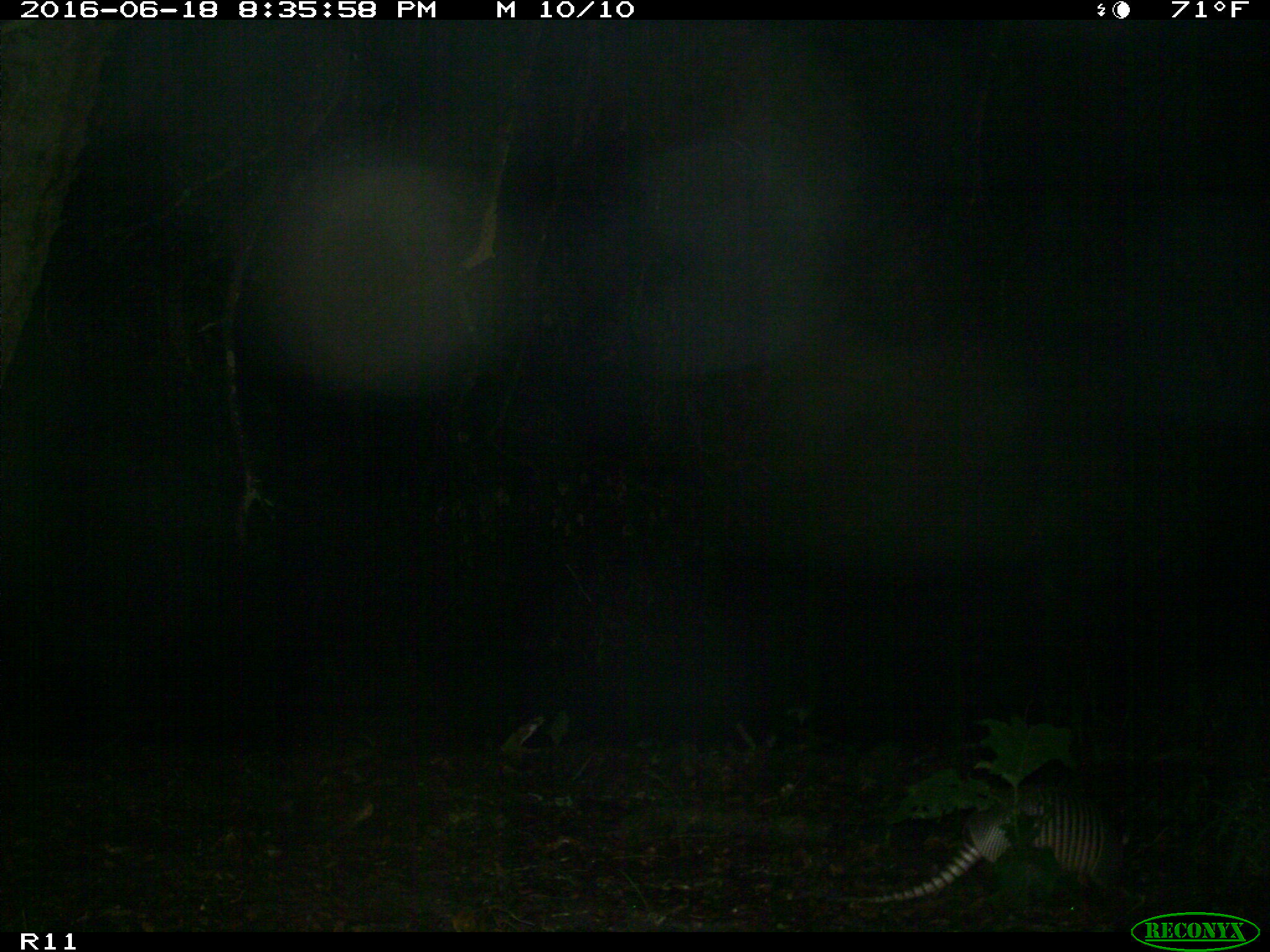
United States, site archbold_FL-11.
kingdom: Animalia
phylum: Chordata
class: Mammalia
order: Cingulata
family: Dasypodidae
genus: Dasypus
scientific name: Dasypus novemcinctus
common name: nine-banded armadillo